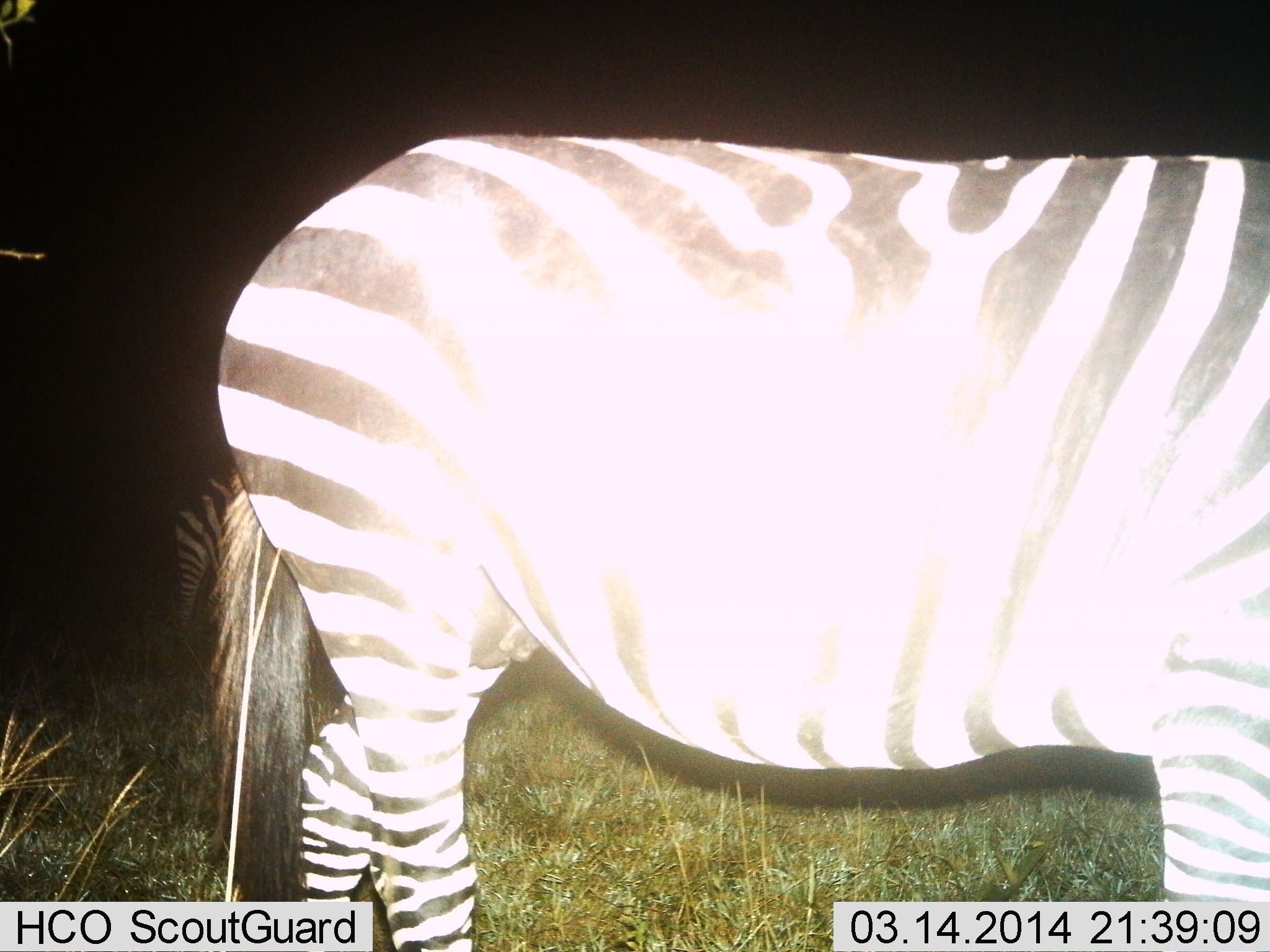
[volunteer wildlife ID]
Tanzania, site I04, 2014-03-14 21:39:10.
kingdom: Animalia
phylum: Chordata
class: Mammalia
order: Perissodactyla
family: Equidae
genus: Equus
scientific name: Equus quagga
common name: plains zebra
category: zebra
Zebra (plains zebra) (Equus quagga), count 1. Behavior (volunteer vote fractions): standing 100%, resting 0%, moving 0%, interacting 0%. Young present (vote fraction): 0%. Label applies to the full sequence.